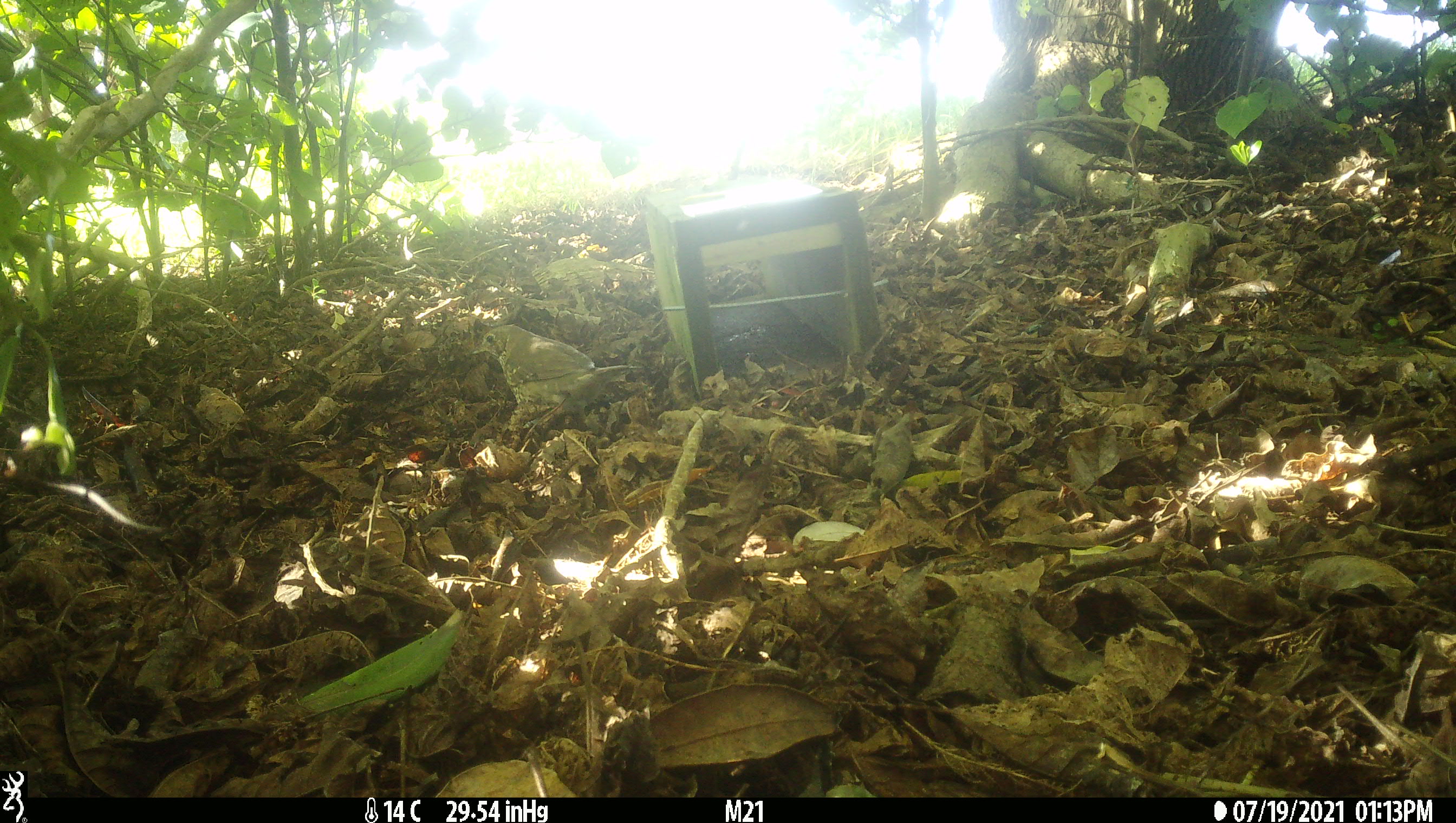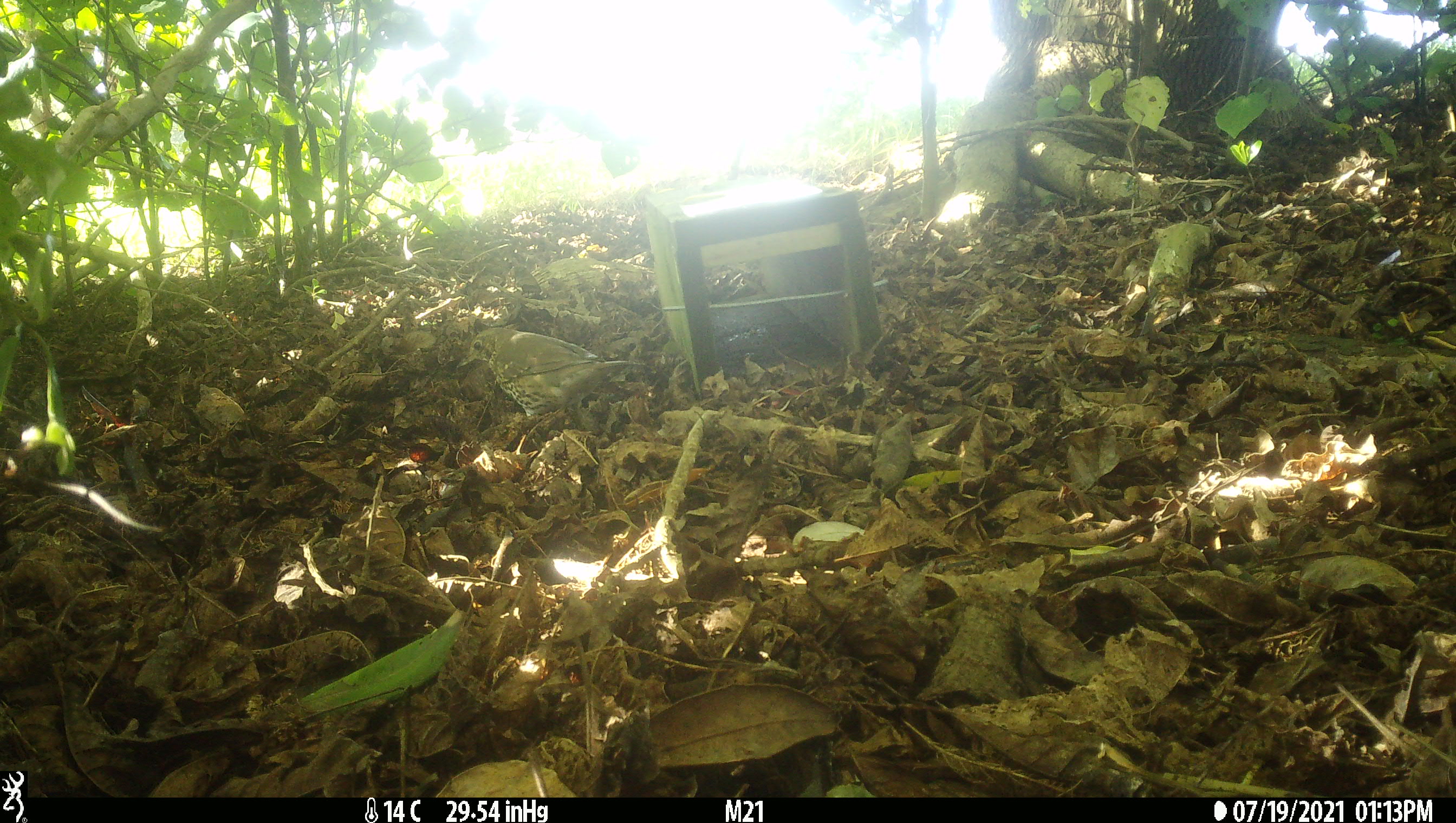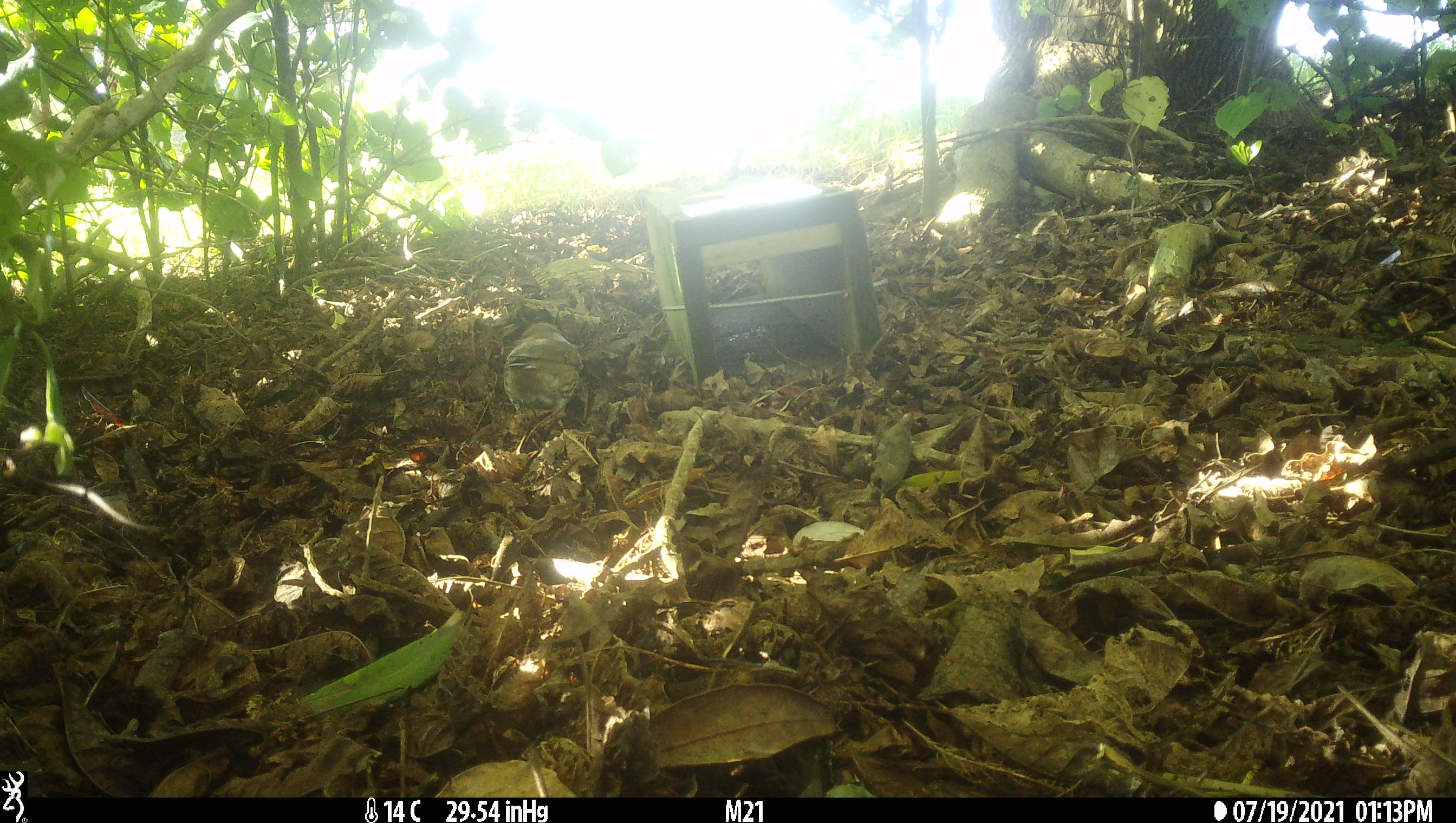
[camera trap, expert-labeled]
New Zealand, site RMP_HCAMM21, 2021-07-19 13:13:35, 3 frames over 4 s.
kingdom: Animalia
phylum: Chordata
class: Aves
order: Passeriformes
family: Turdidae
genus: Turdus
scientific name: Turdus philomelos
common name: song thrush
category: thrush